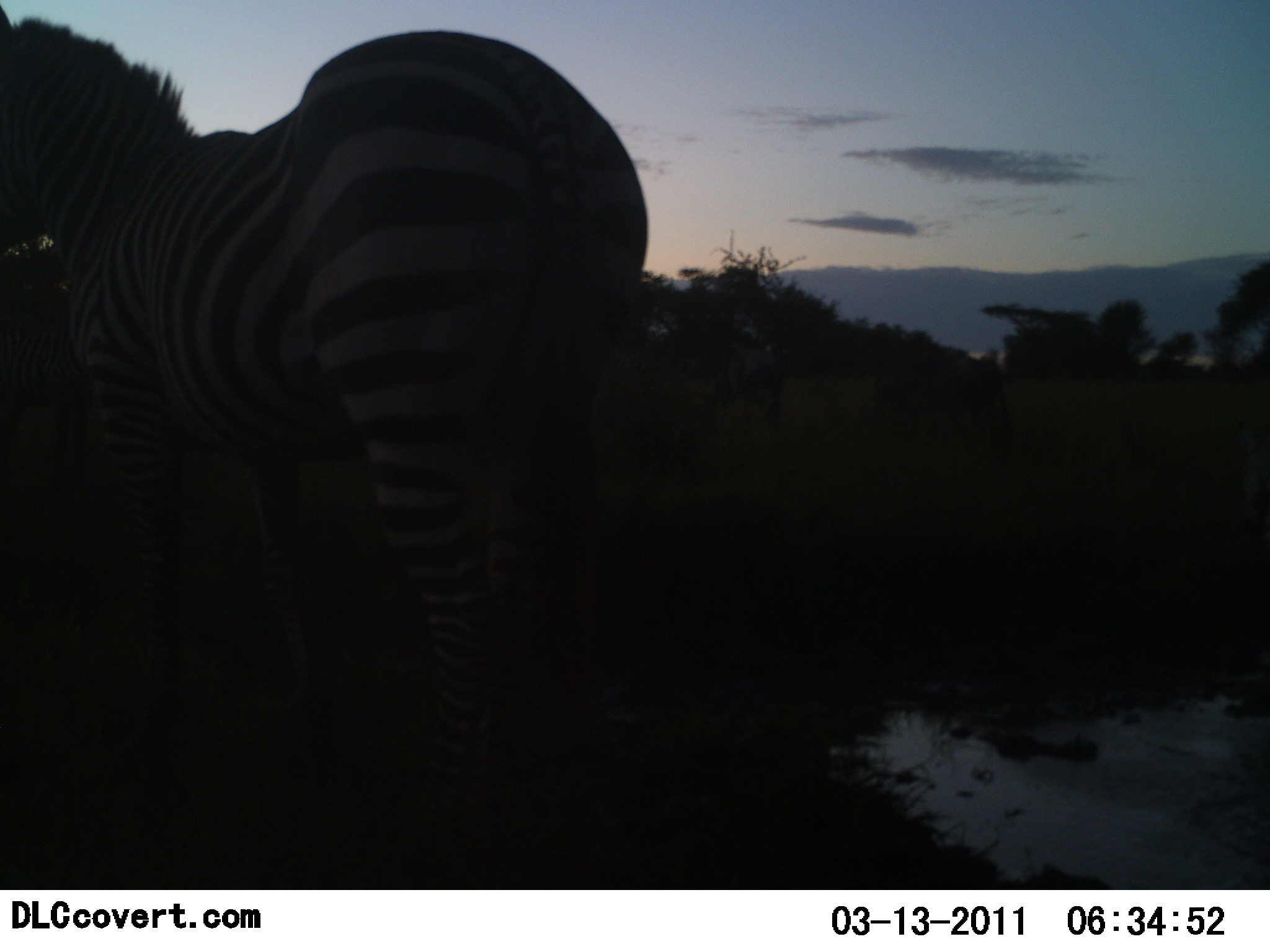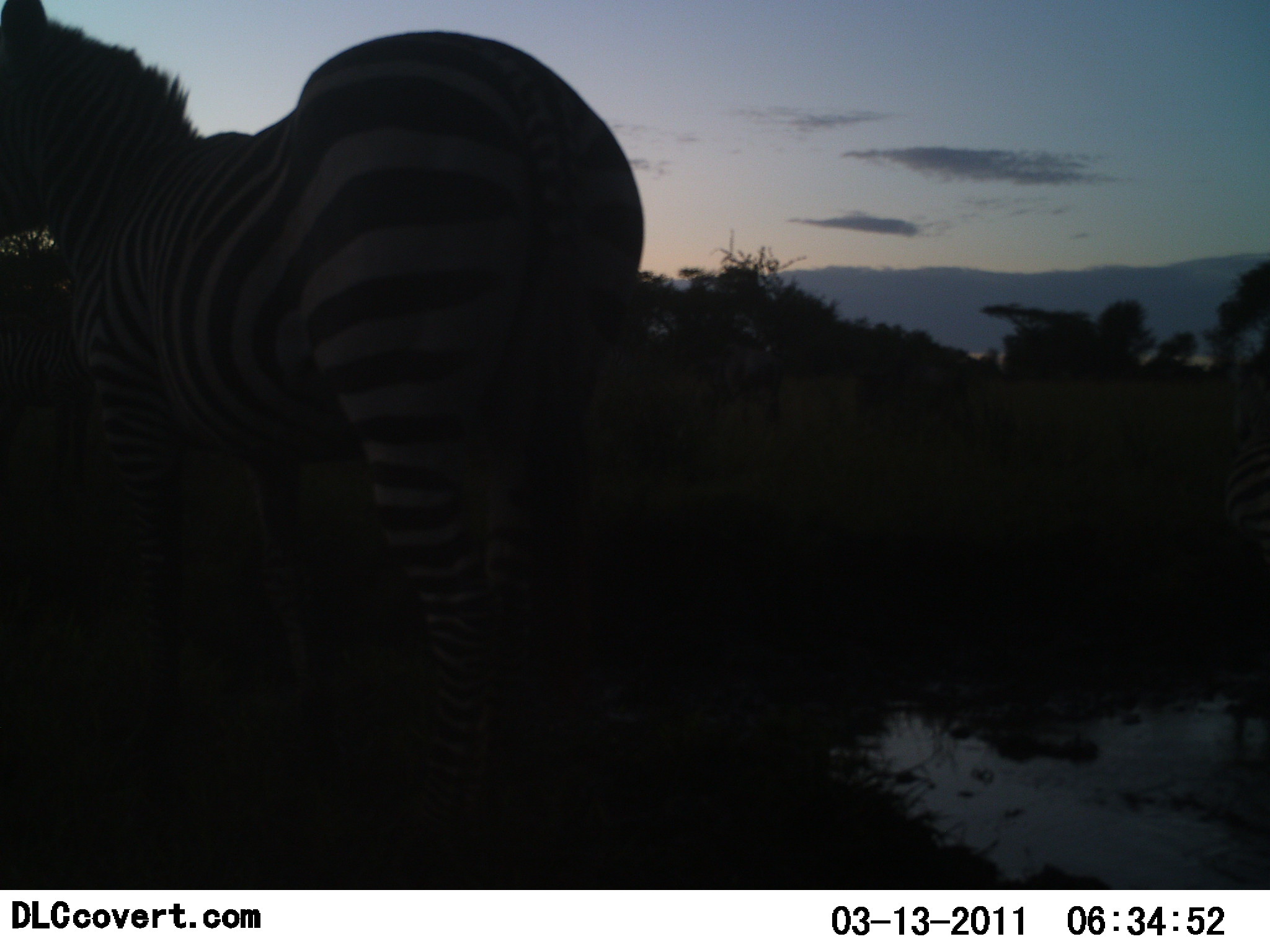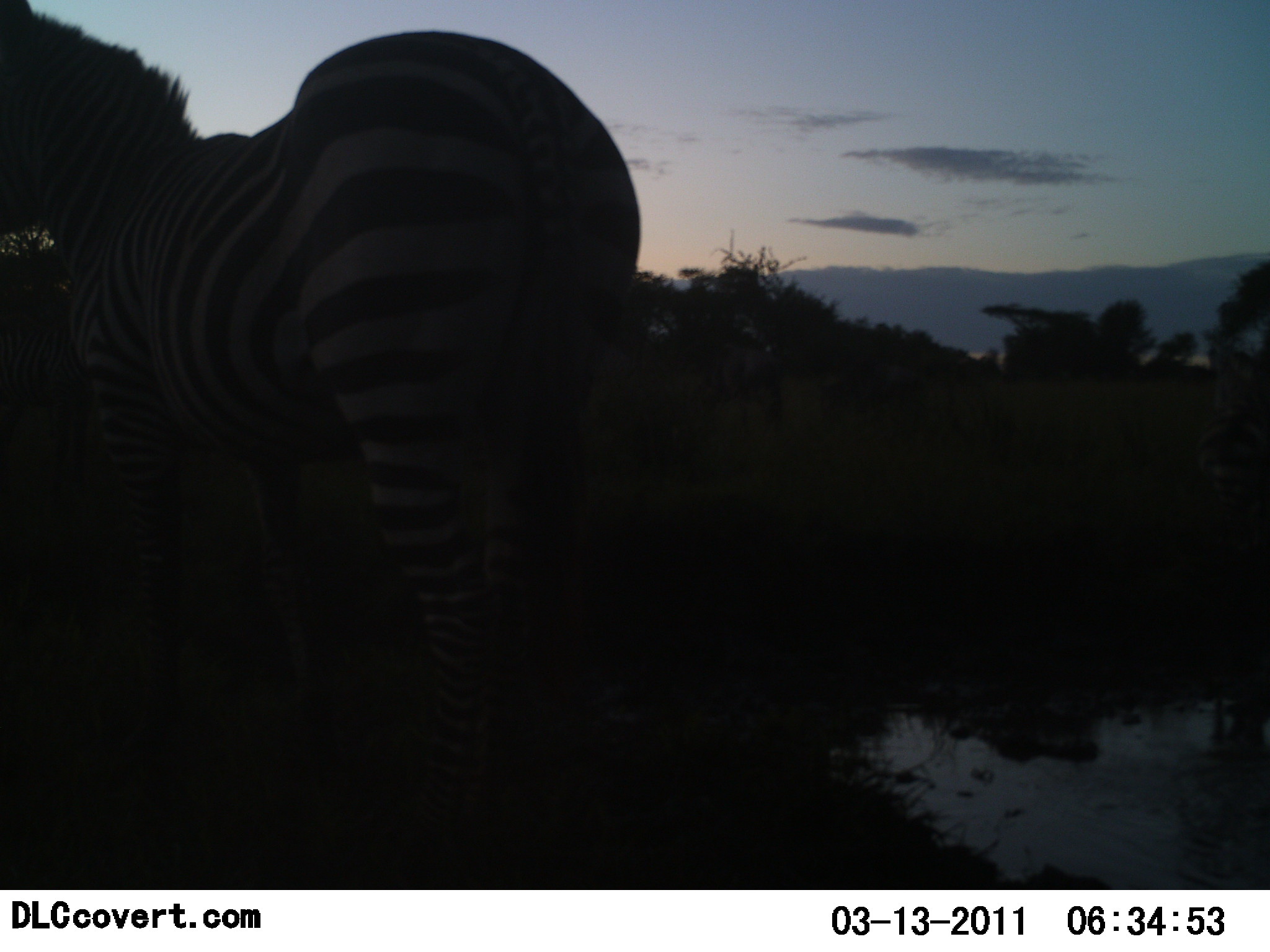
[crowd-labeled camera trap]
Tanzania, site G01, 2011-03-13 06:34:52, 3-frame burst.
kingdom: Animalia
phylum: Chordata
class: Mammalia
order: Perissodactyla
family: Equidae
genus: Equus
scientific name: Equus quagga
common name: plains zebra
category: zebra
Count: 2.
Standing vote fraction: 93%.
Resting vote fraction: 7%.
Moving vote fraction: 14%.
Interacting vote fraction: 0%.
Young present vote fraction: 0%.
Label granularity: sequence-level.